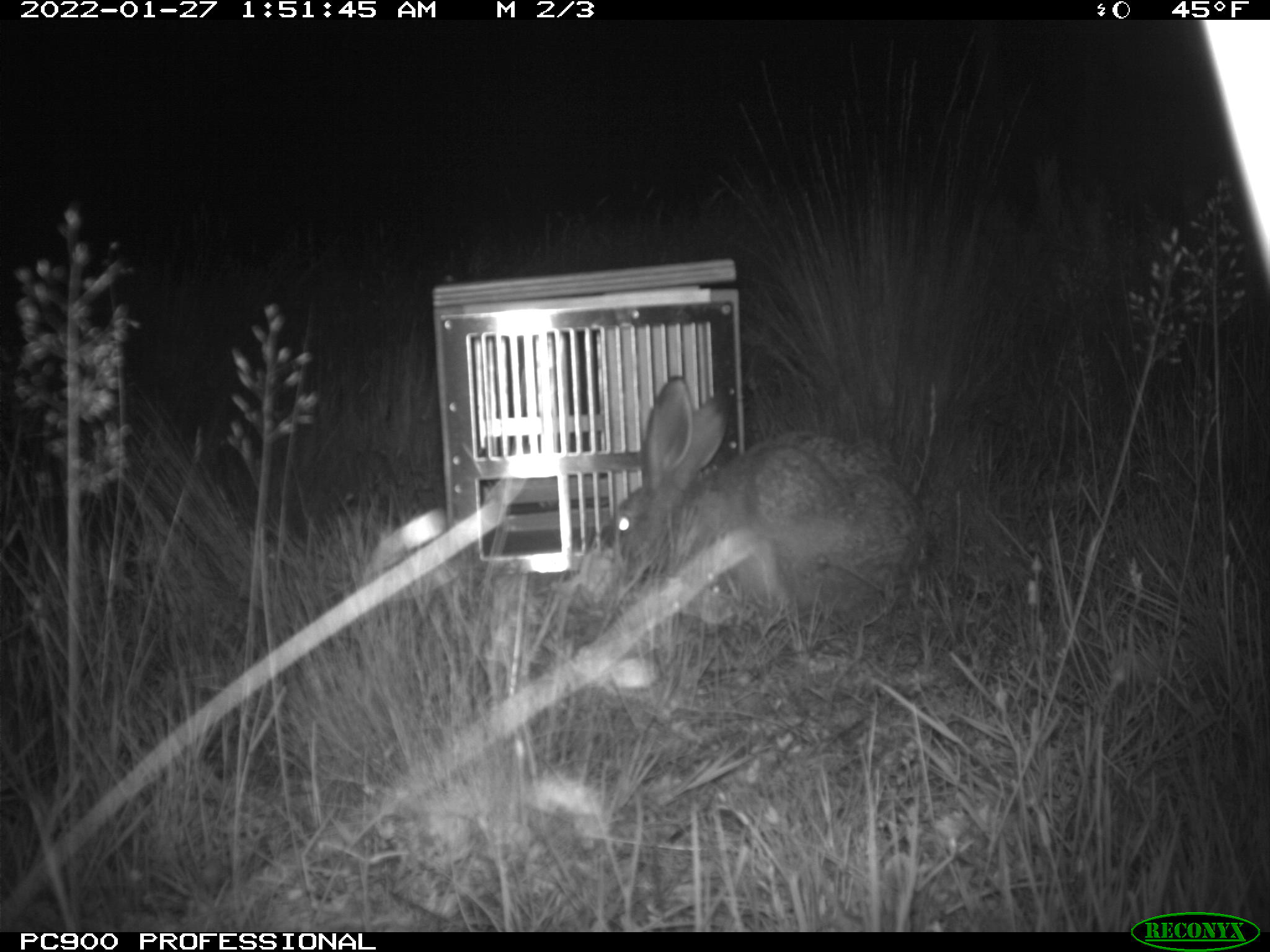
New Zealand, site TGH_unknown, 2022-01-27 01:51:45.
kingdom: Animalia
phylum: Chordata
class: Mammalia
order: Lagomorpha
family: Leporidae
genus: Lepus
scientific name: Lepus europaeus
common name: brown hare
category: hare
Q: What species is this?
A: Hare (brown hare) (Lepus europaeus).